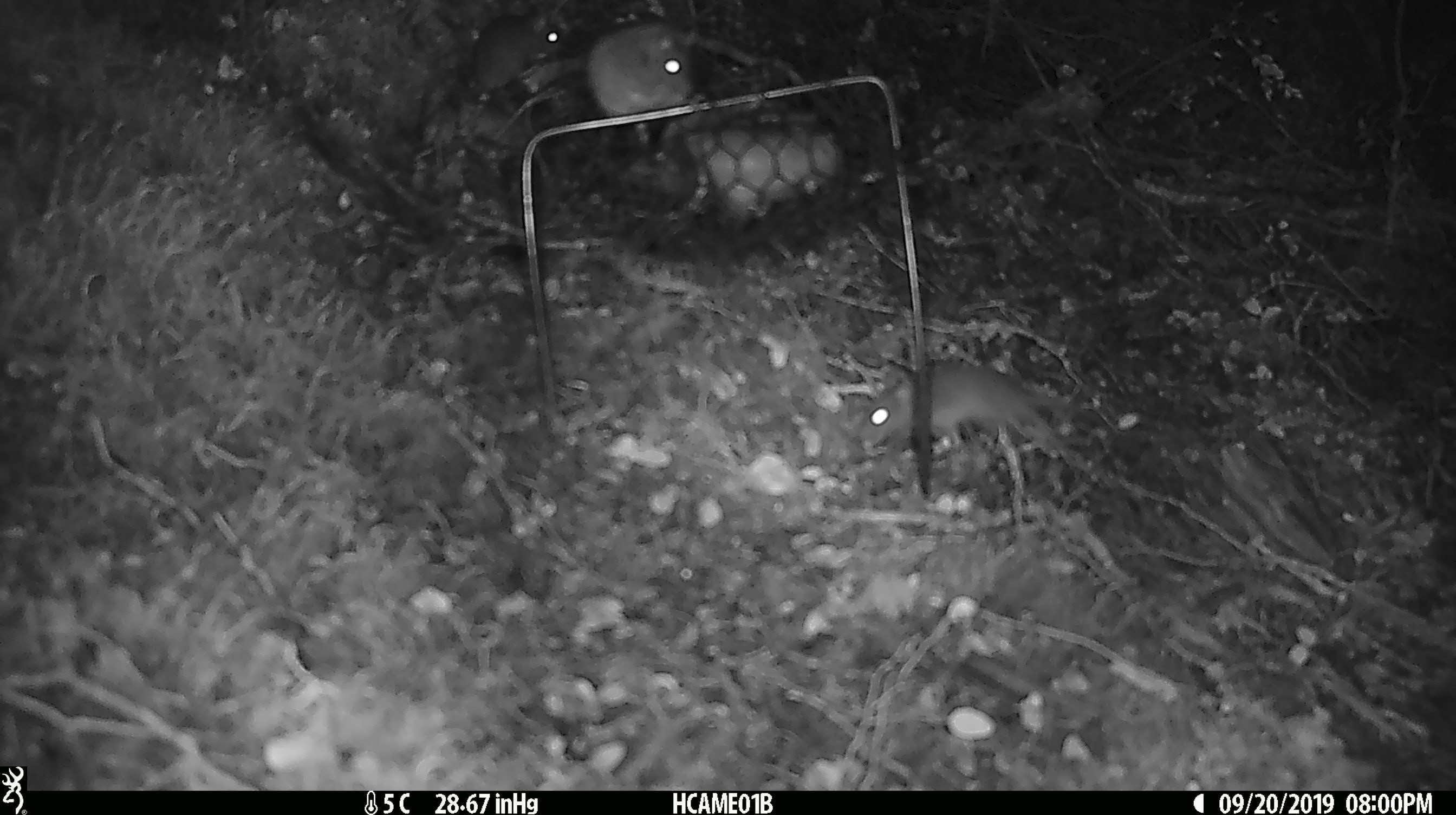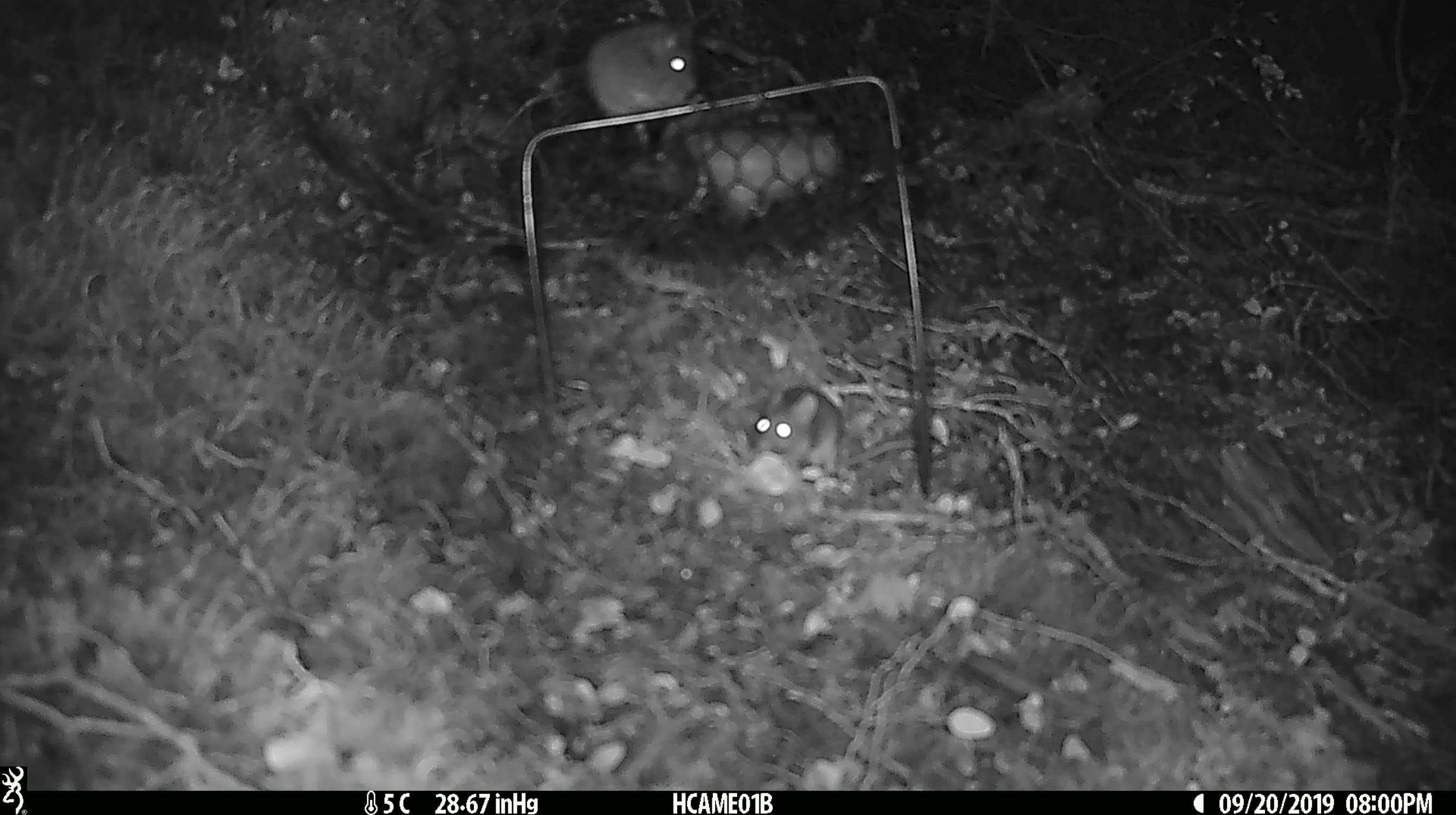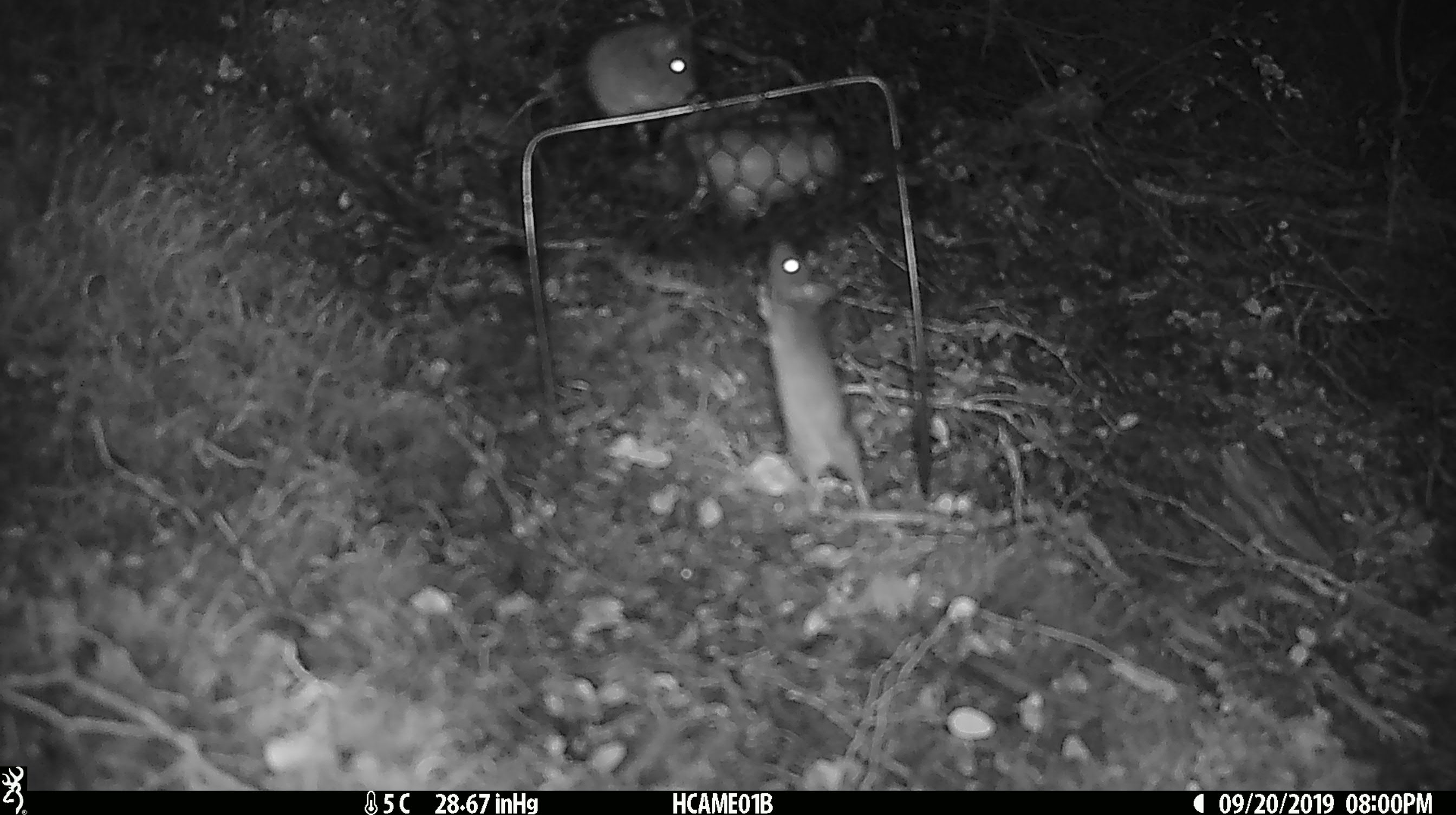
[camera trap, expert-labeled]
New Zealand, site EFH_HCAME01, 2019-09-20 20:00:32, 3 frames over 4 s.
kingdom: Animalia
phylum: Chordata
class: Mammalia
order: Rodentia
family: Muridae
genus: Mus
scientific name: Mus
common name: mouse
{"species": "mouse (Mus)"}